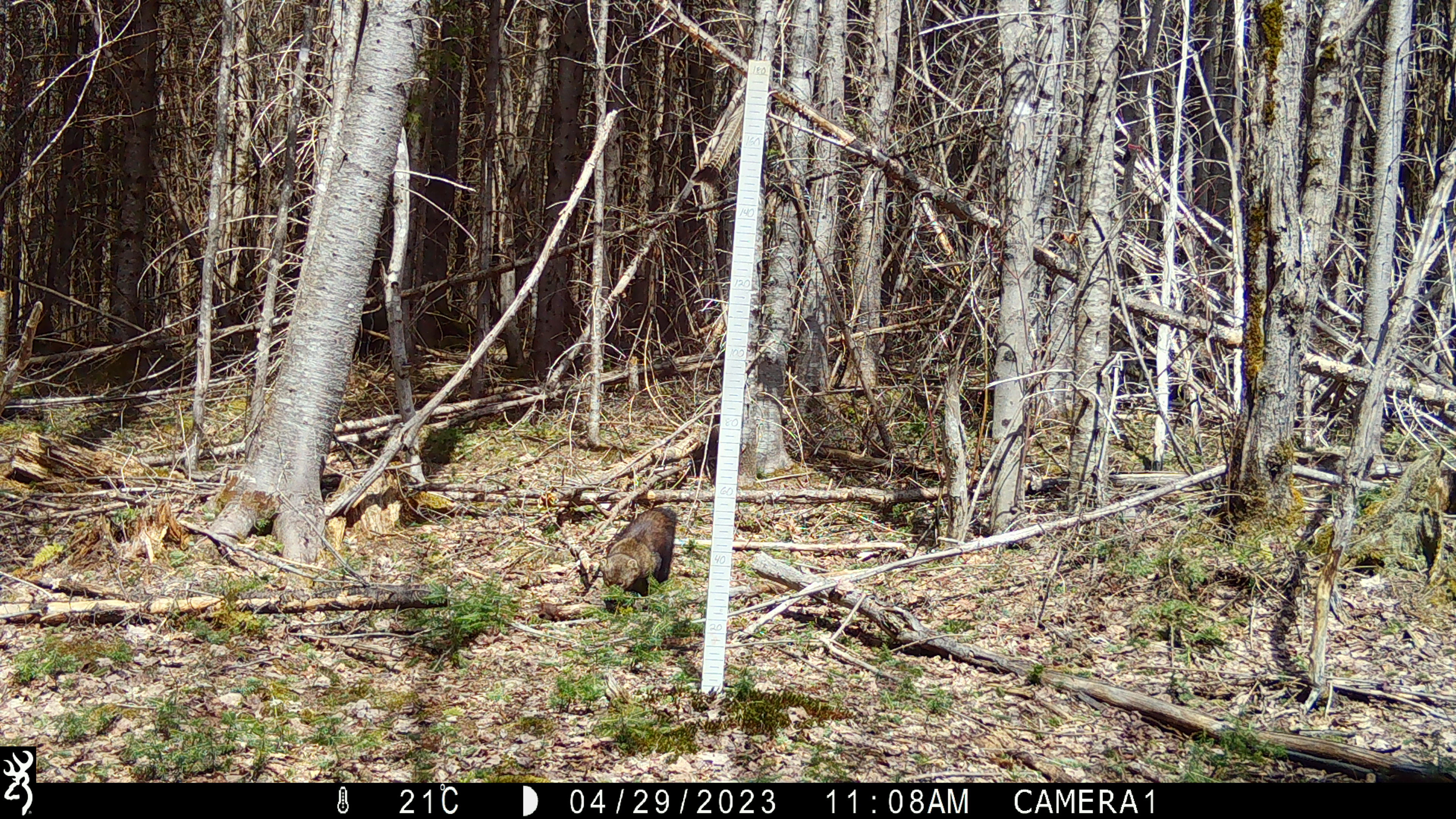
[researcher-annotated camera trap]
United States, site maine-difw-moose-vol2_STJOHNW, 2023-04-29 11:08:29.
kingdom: Animalia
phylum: Chordata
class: Mammalia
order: Carnivora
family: Mustelidae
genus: Pekania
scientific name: Pekania pennanti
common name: fisher